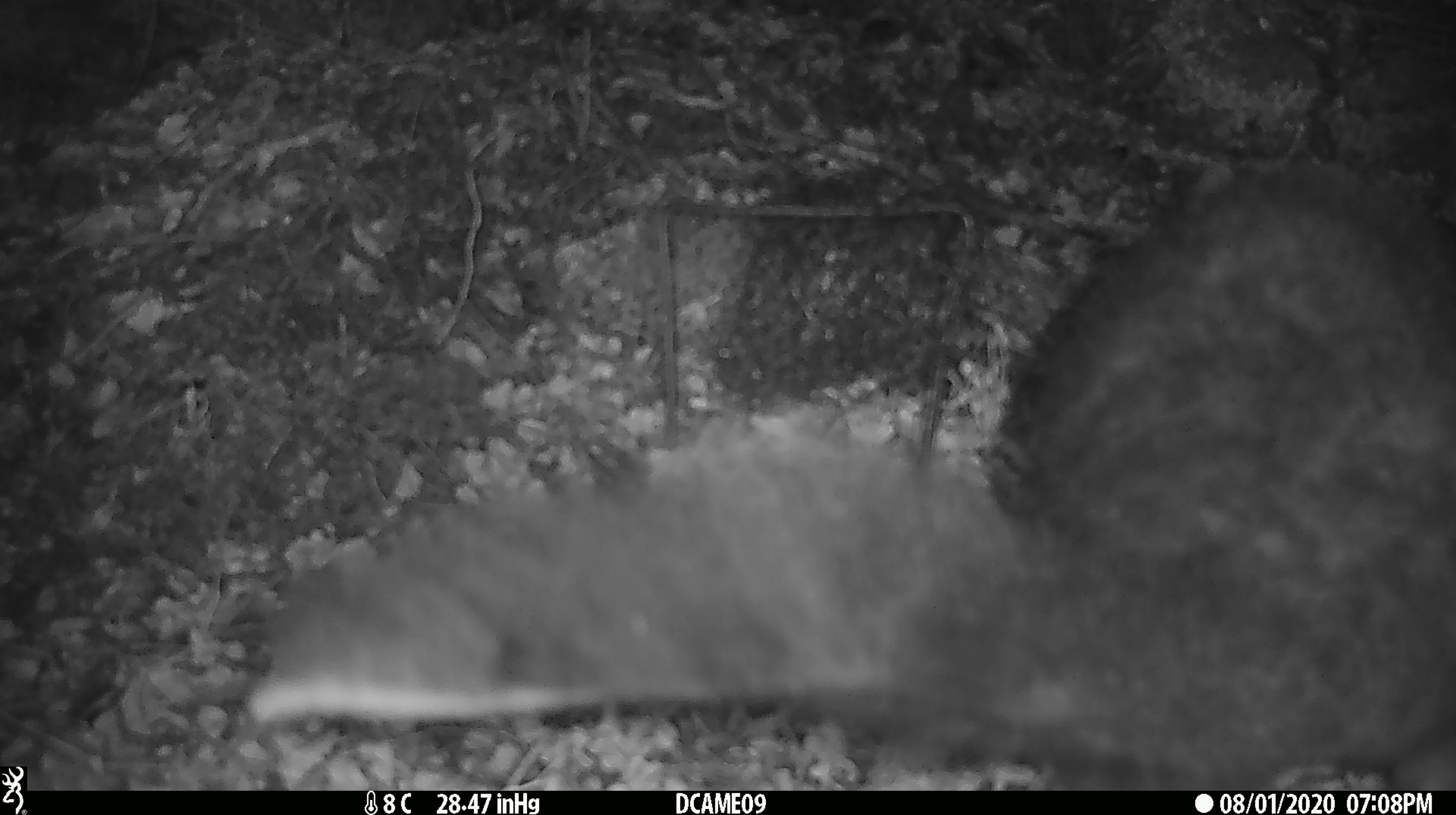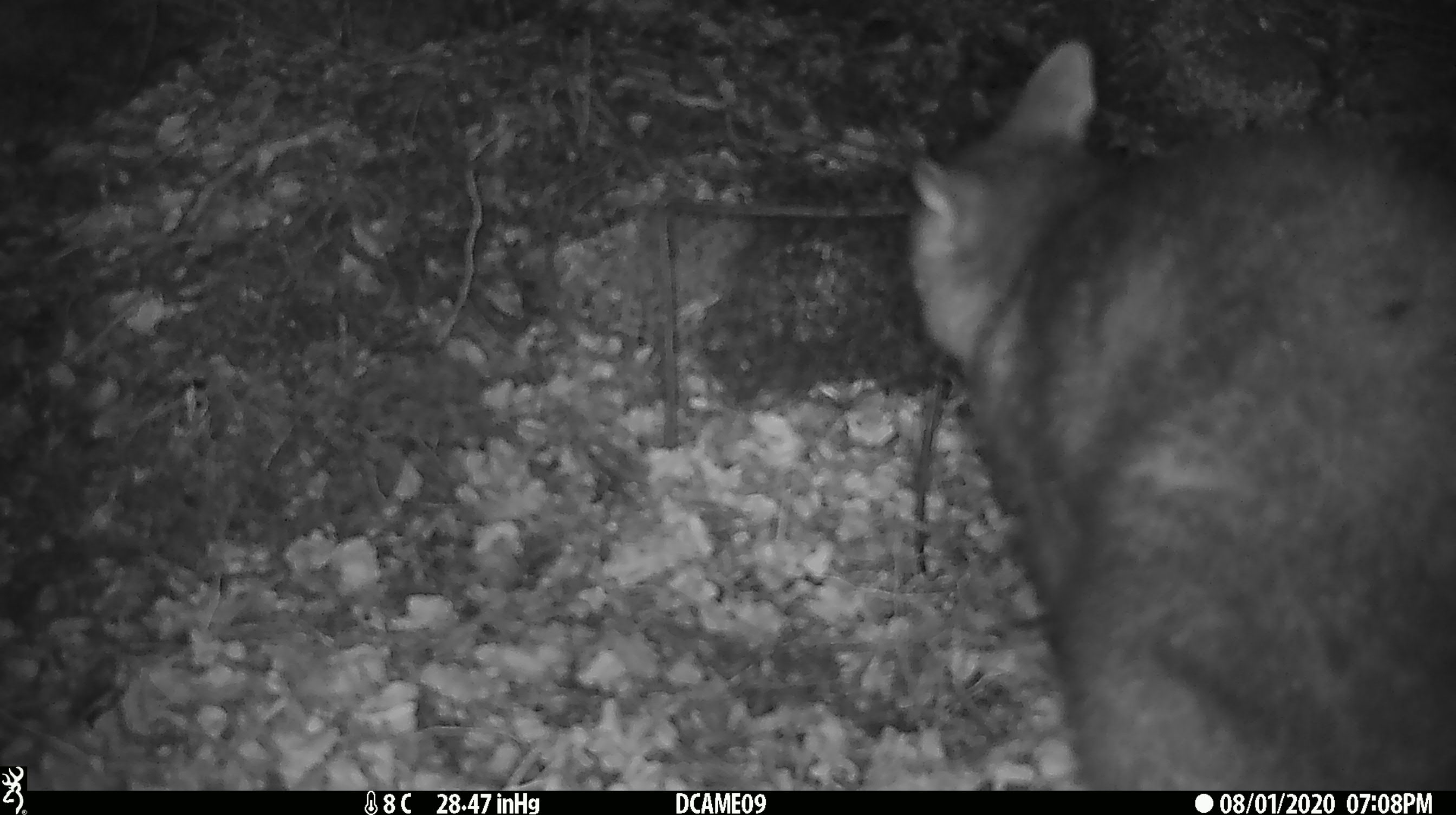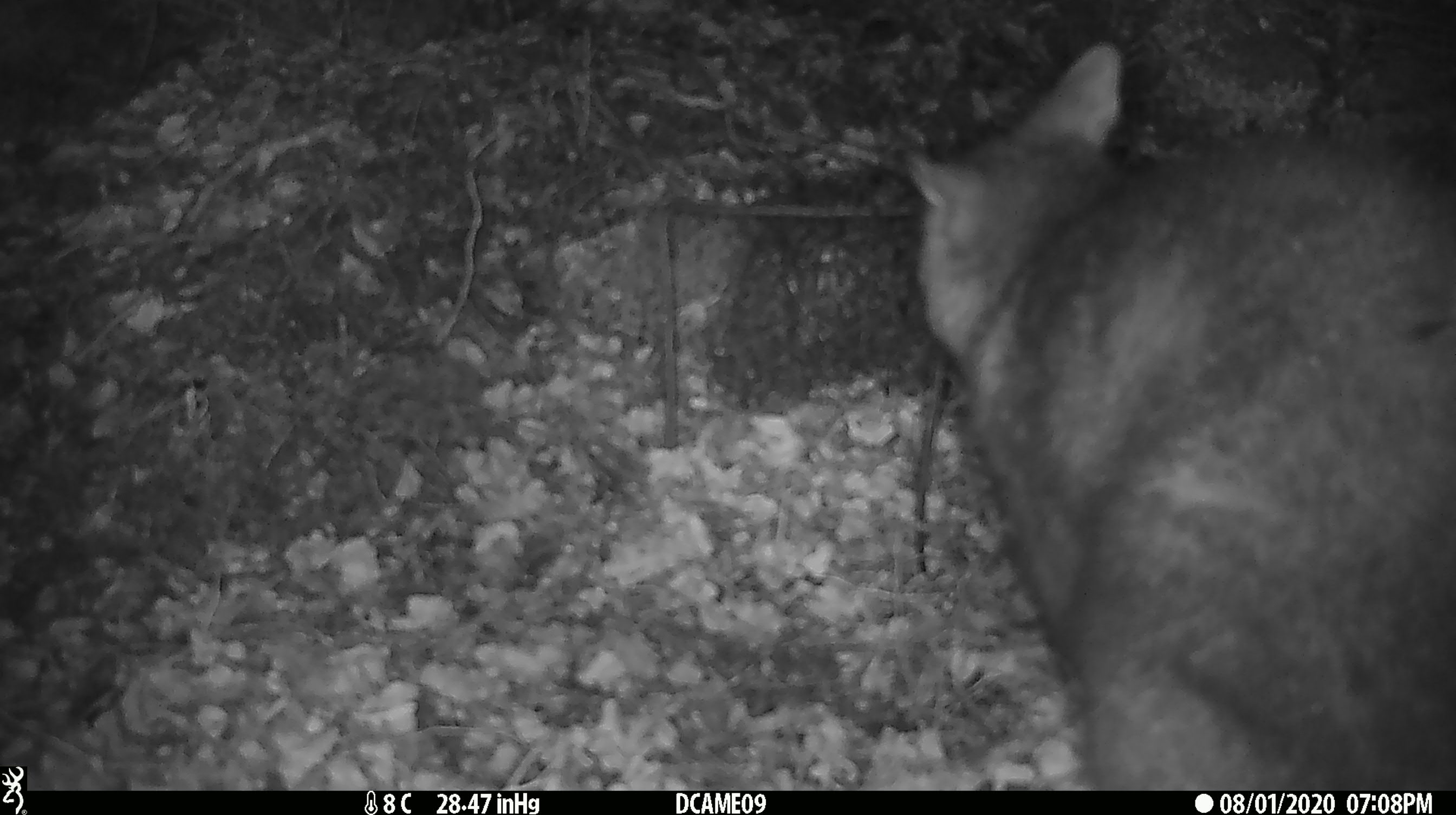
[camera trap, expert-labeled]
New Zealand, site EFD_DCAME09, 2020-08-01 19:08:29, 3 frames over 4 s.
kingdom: Animalia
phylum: Chordata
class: Mammalia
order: Diprotodontia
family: Phalangeridae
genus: Trichosurus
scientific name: Trichosurus vulpecula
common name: common brushtail possum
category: possum